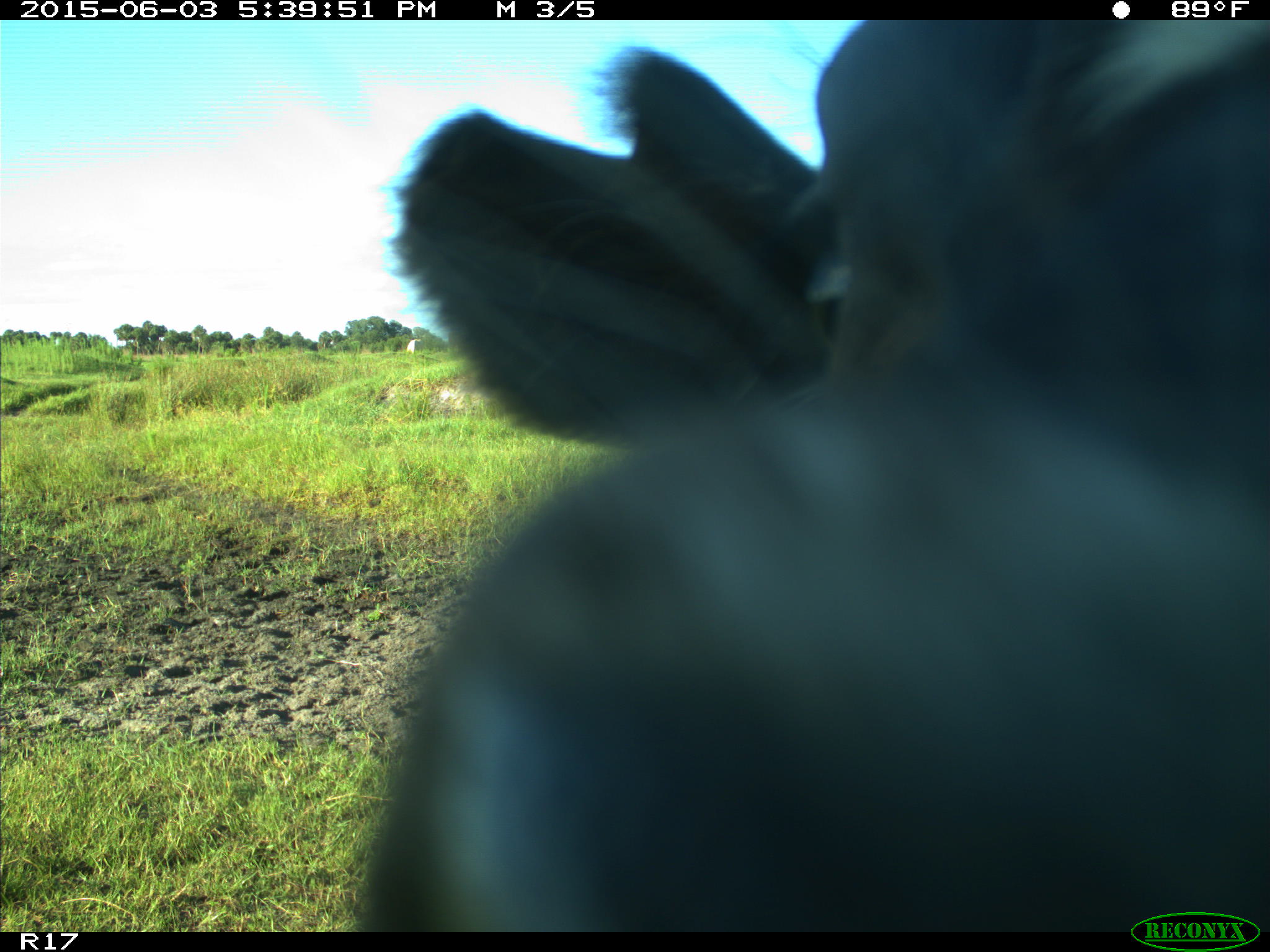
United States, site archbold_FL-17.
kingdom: Animalia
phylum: Chordata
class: Mammalia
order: Artiodactyla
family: Bovidae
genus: Bos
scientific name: Bos taurus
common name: domestic cow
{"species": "Bos taurus (domestic cow)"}